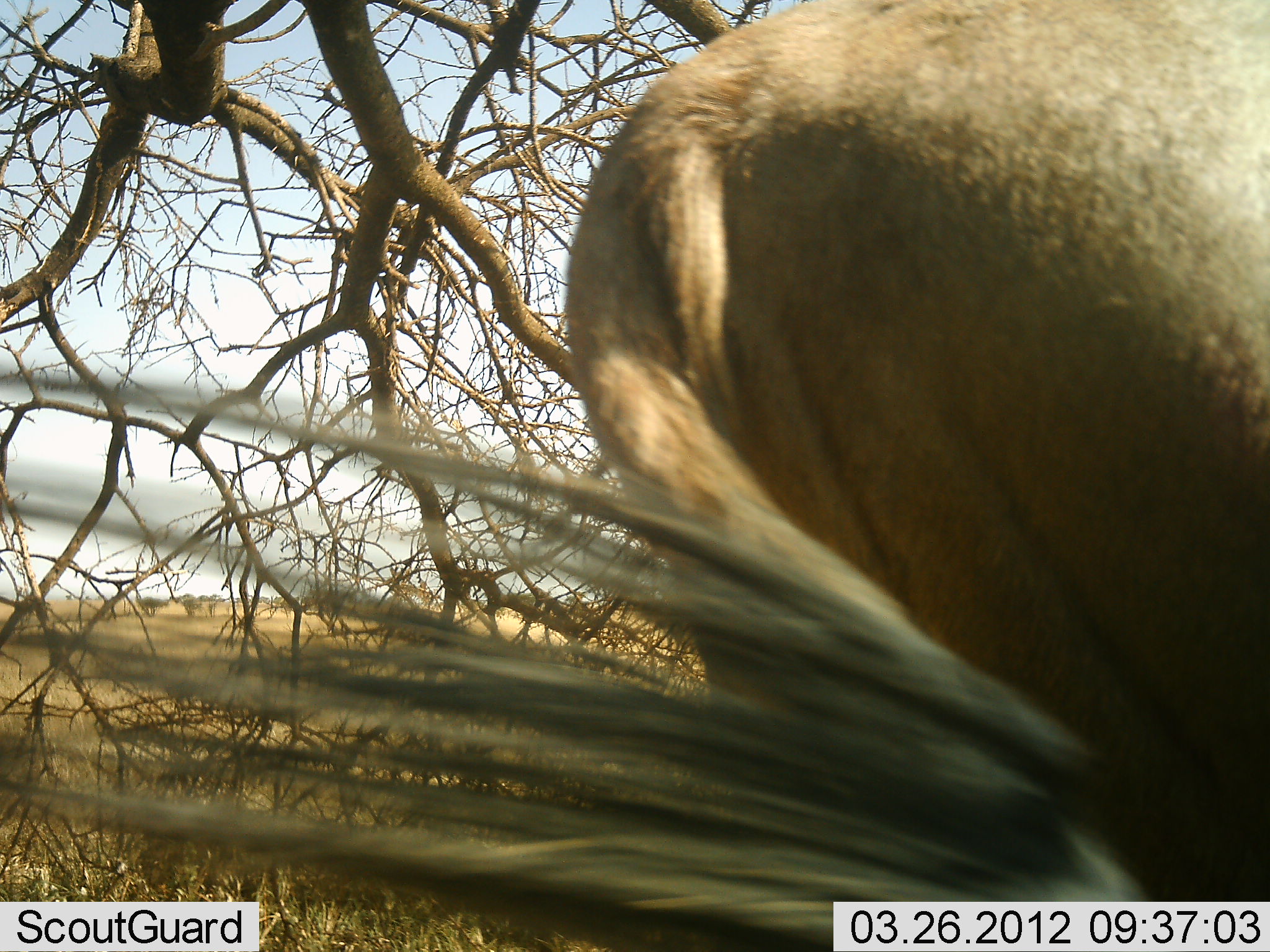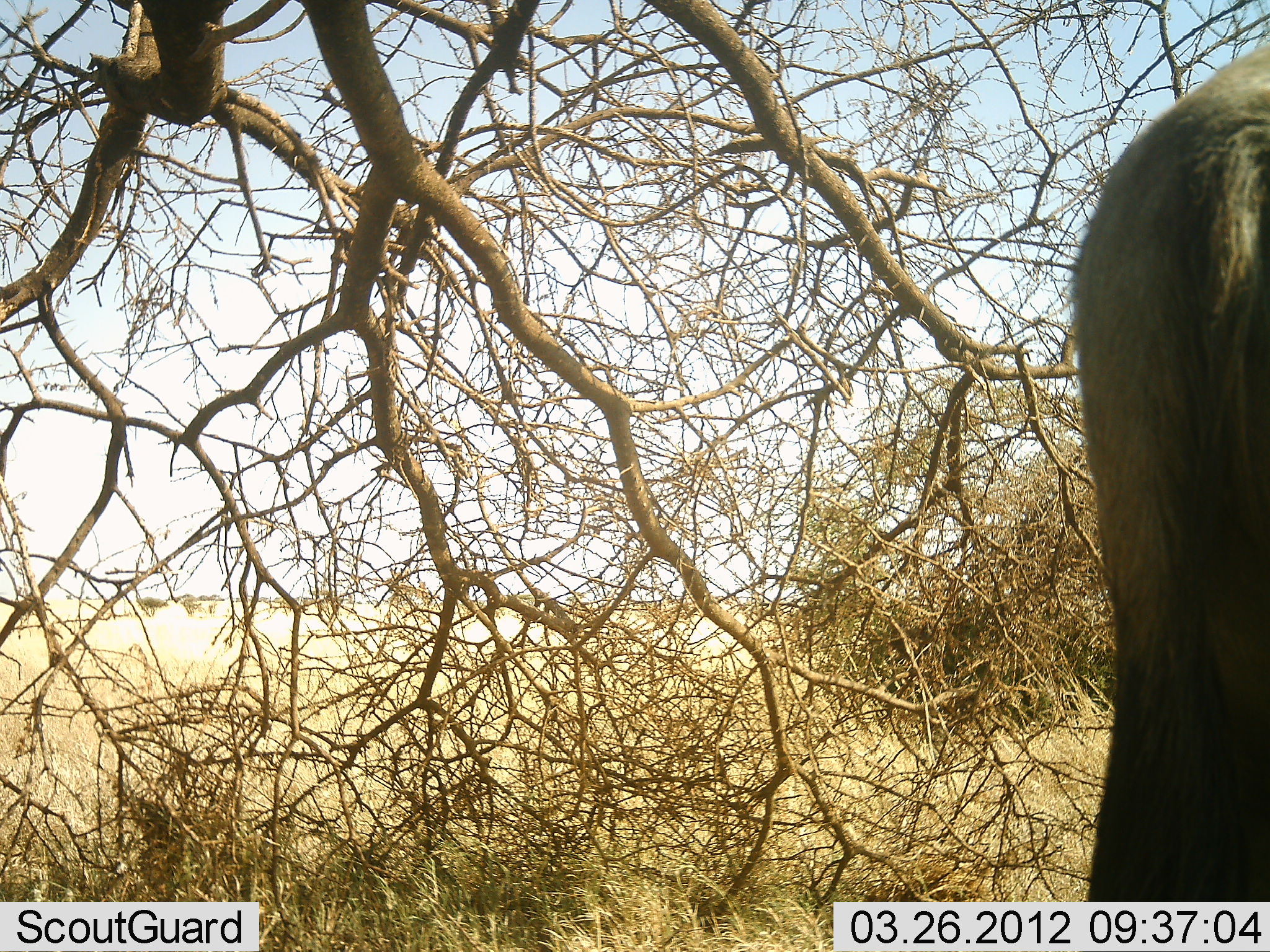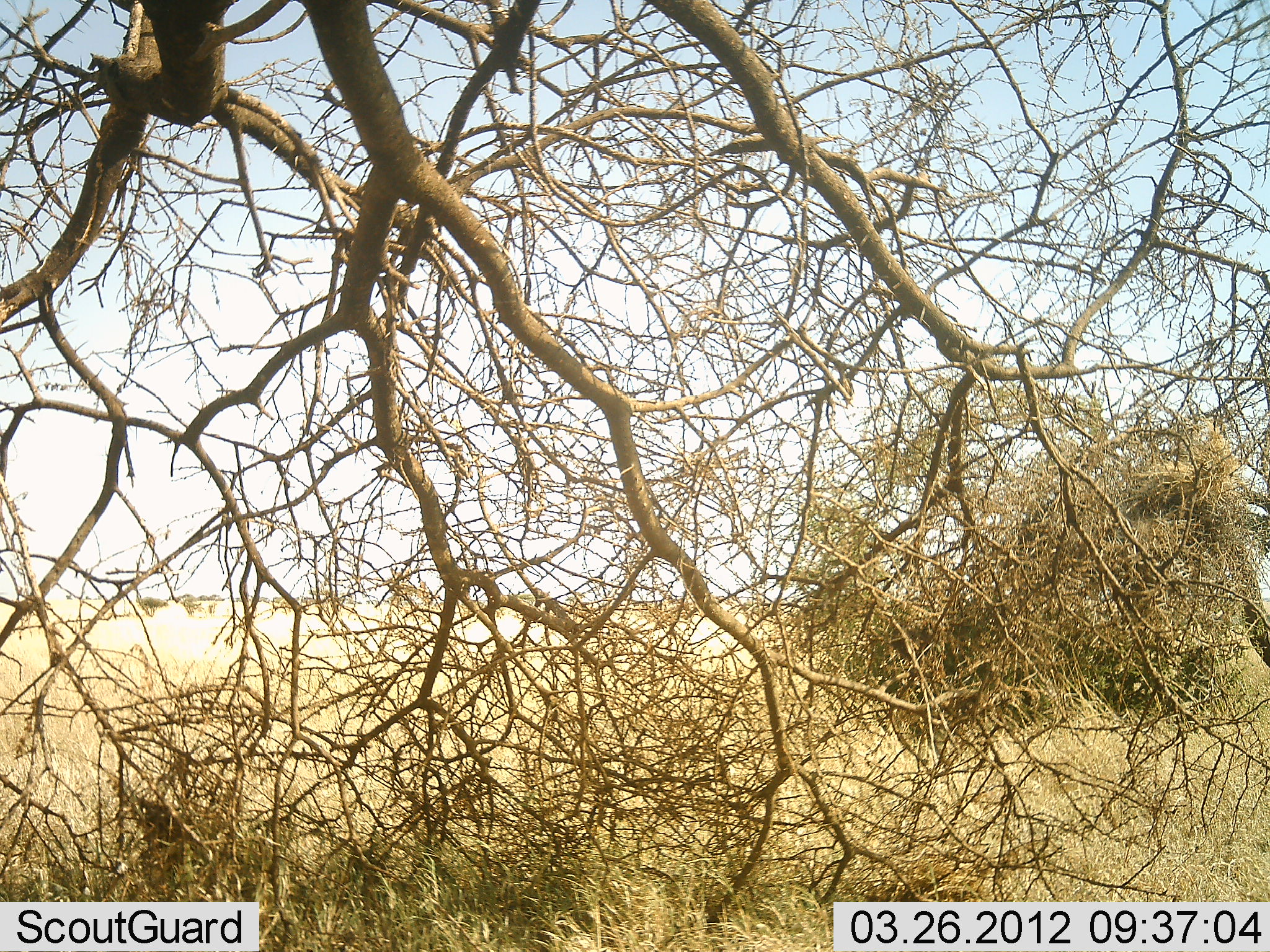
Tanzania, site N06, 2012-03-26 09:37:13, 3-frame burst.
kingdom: Animalia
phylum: Chordata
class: Mammalia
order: Artiodactyla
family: Bovidae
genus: Connochaetes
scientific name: Connochaetes taurinus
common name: blue wildebeest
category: wildebeest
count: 1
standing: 36%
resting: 0%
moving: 64%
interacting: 0%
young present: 9%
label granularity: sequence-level